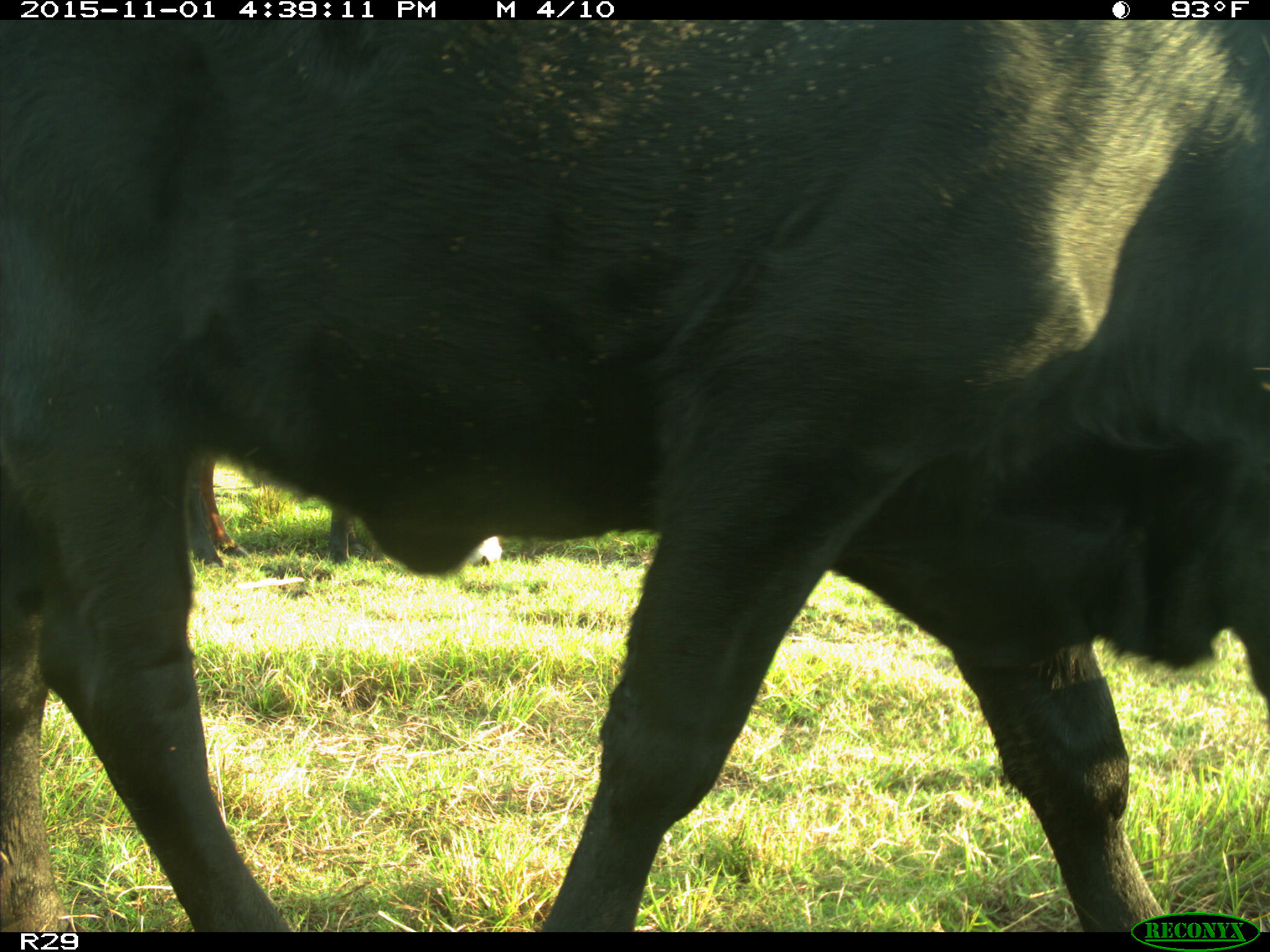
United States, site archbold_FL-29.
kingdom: Animalia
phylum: Chordata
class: Mammalia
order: Artiodactyla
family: Bovidae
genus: Bos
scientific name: Bos taurus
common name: domestic cow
Bos taurus (domestic cow).